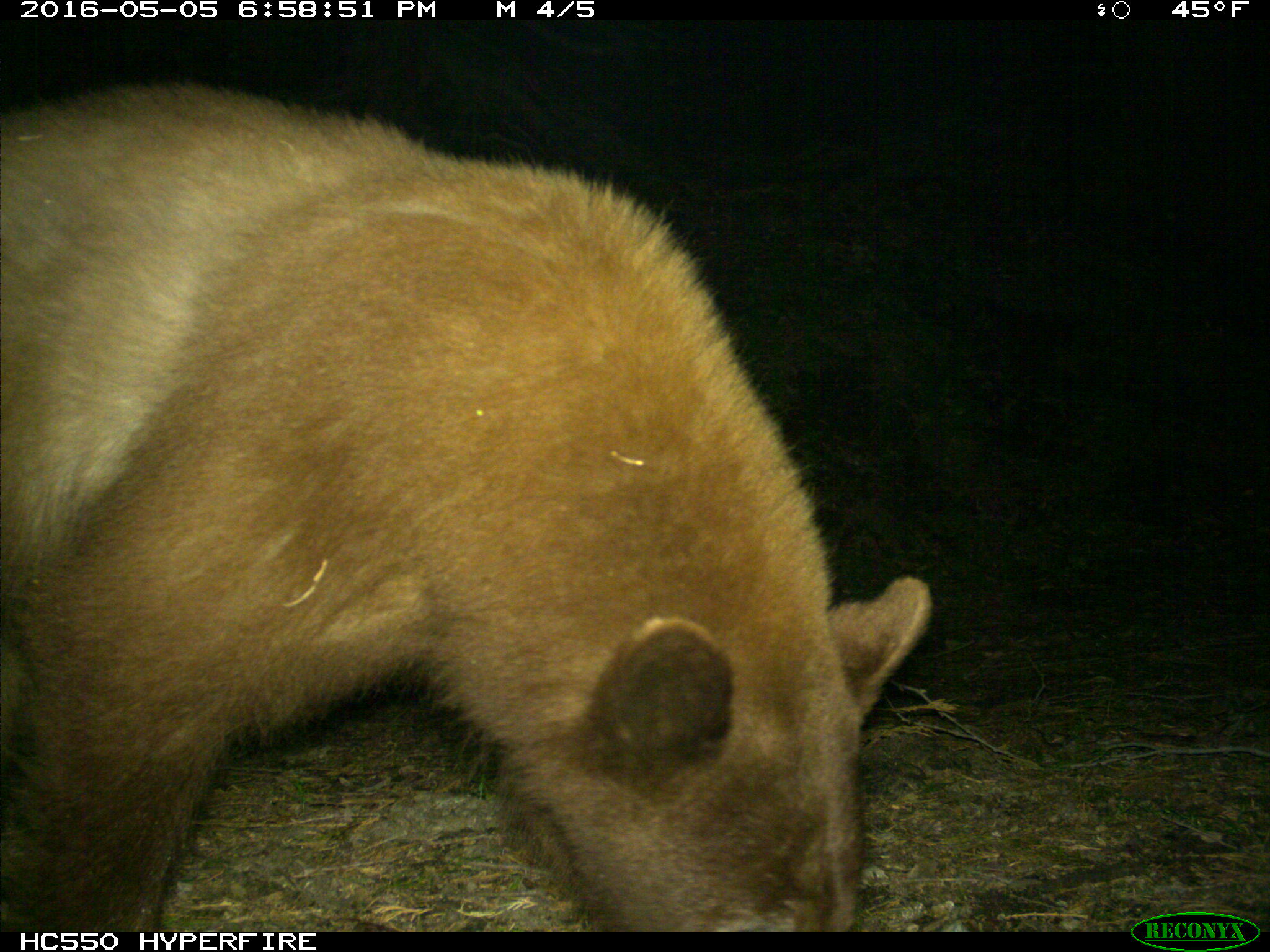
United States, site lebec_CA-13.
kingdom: Animalia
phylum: Chordata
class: Mammalia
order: Carnivora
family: Ursidae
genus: Ursus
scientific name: Ursus americanus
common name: american black bear